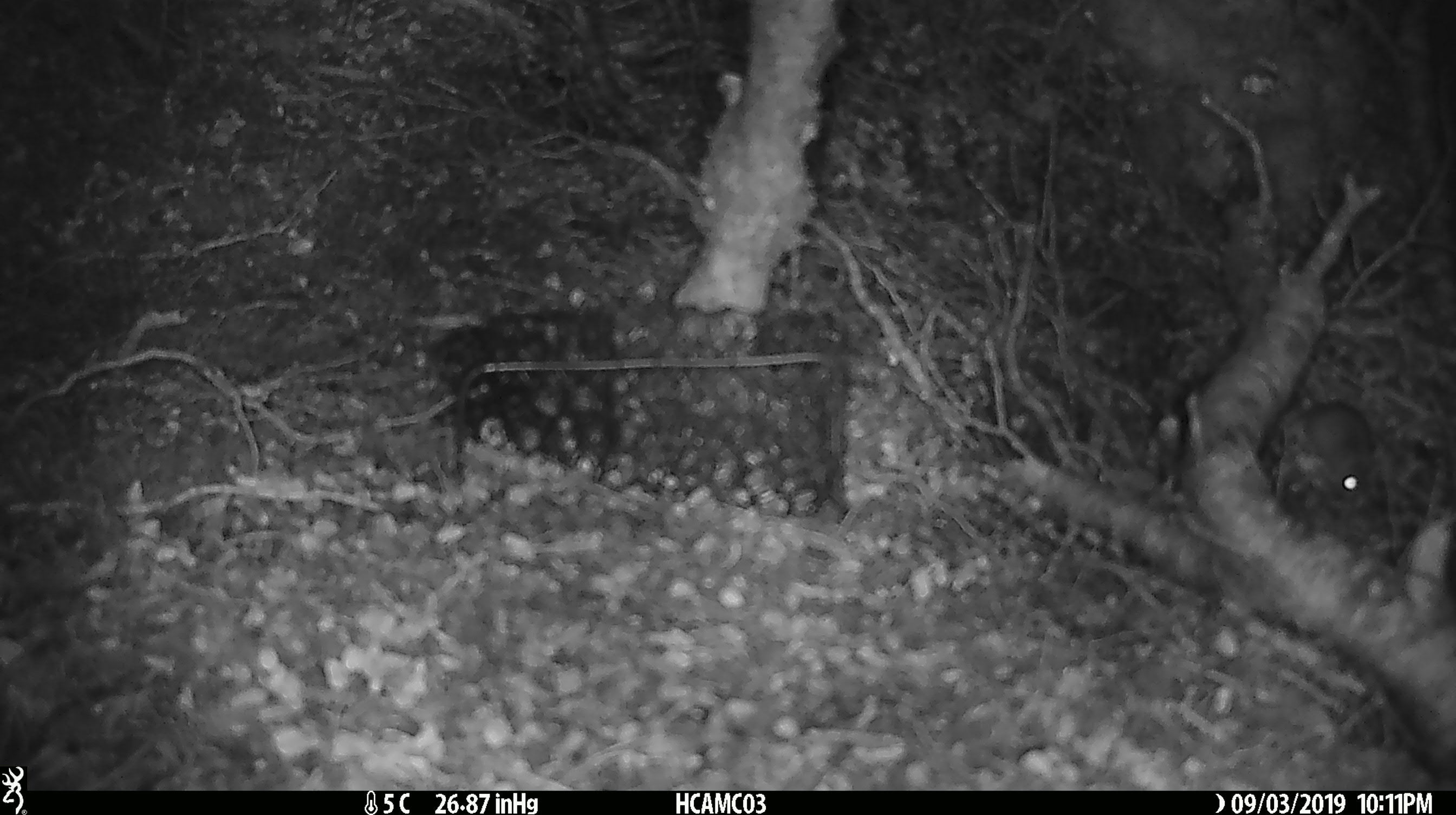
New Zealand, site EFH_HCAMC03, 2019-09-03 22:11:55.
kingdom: Animalia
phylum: Chordata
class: Mammalia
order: Rodentia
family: Muridae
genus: Mus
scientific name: Mus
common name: mouse